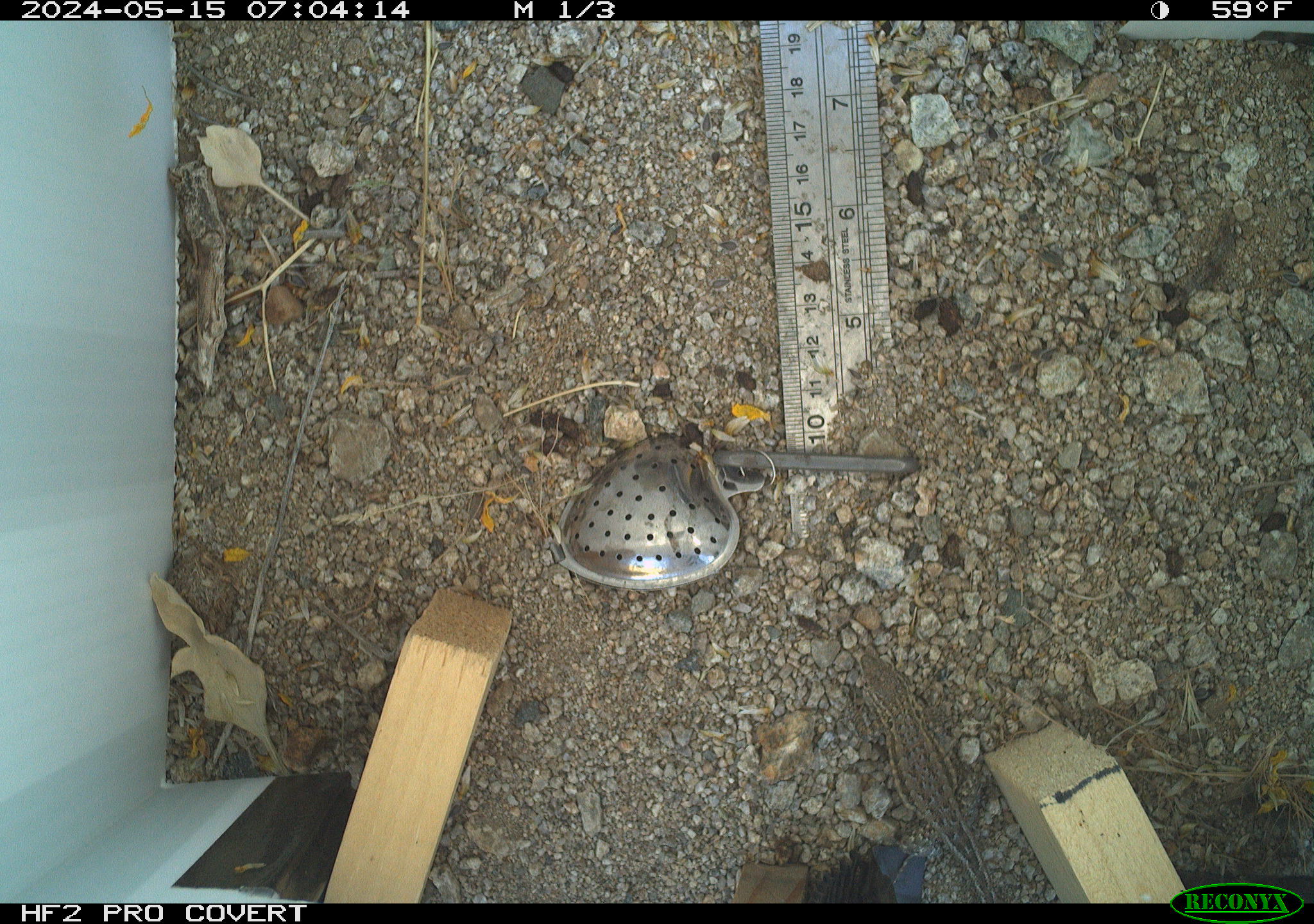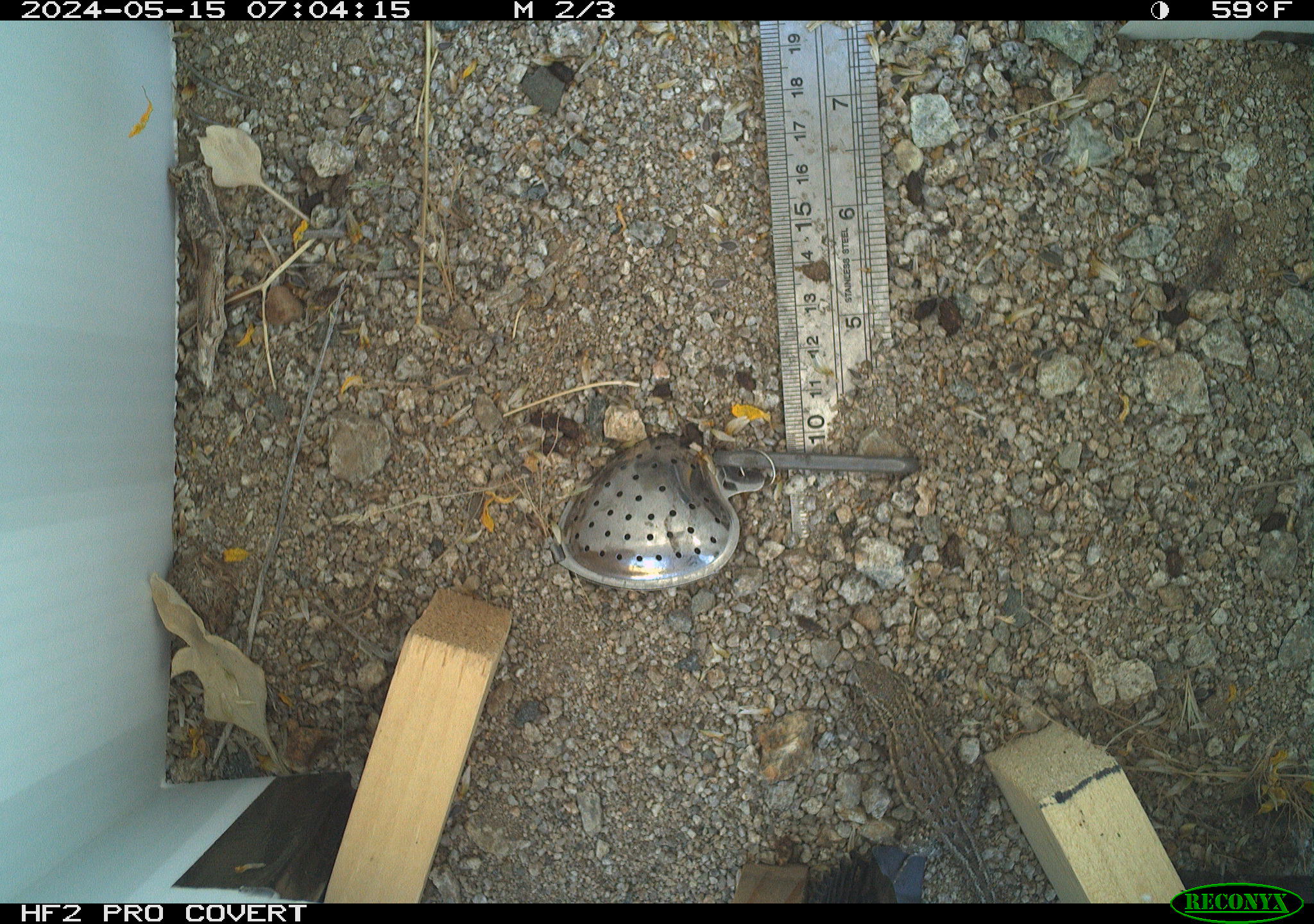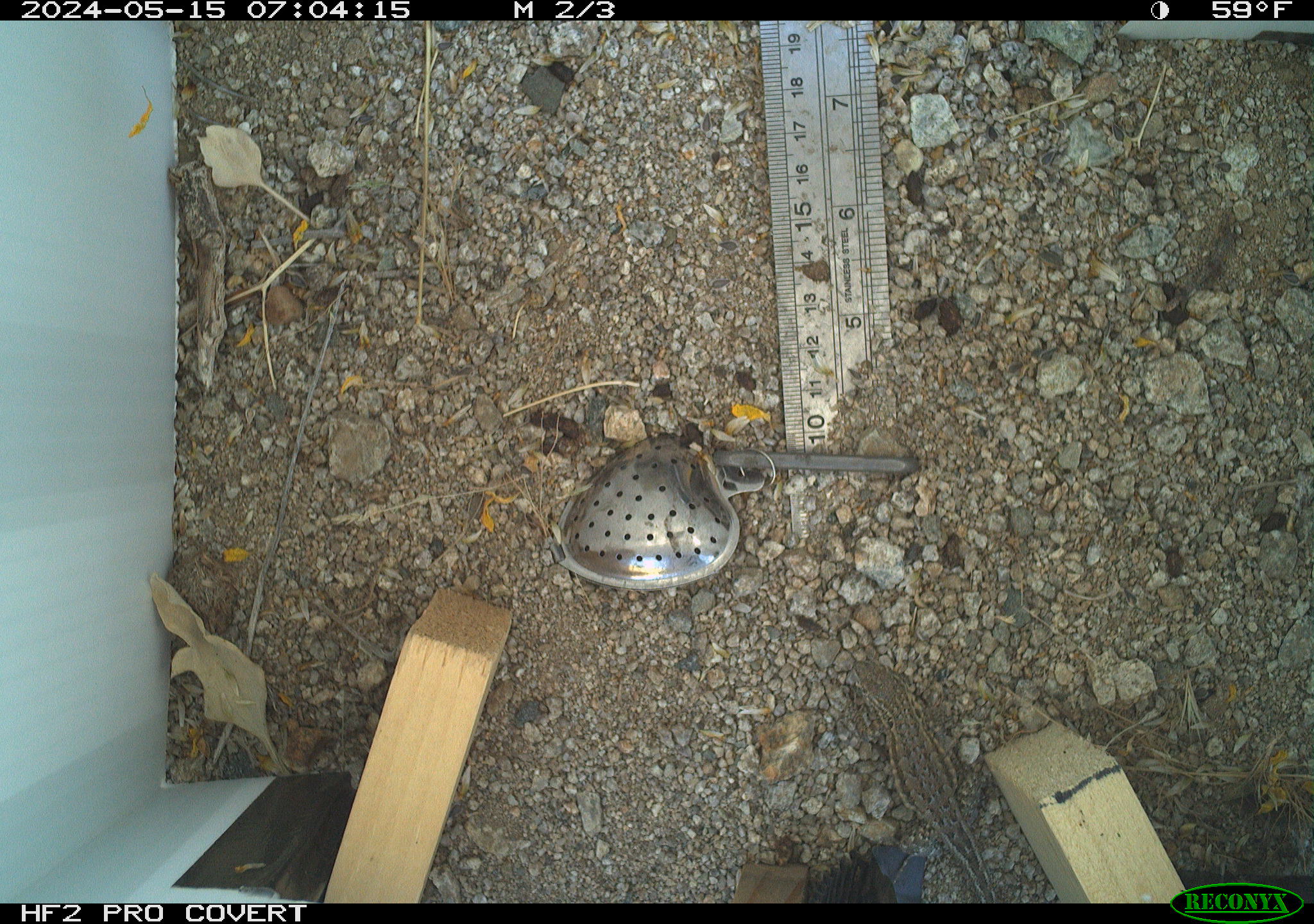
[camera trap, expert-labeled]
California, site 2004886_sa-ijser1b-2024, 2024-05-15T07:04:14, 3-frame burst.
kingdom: Animalia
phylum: Chordata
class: Reptilia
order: Squamata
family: Phrynosomatidae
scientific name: Phrynosomatidae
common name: phrynosomatid lizards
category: phrynosomatidae family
Phrynosomatidae family (phrynosomatid lizards) (Phrynosomatidae).